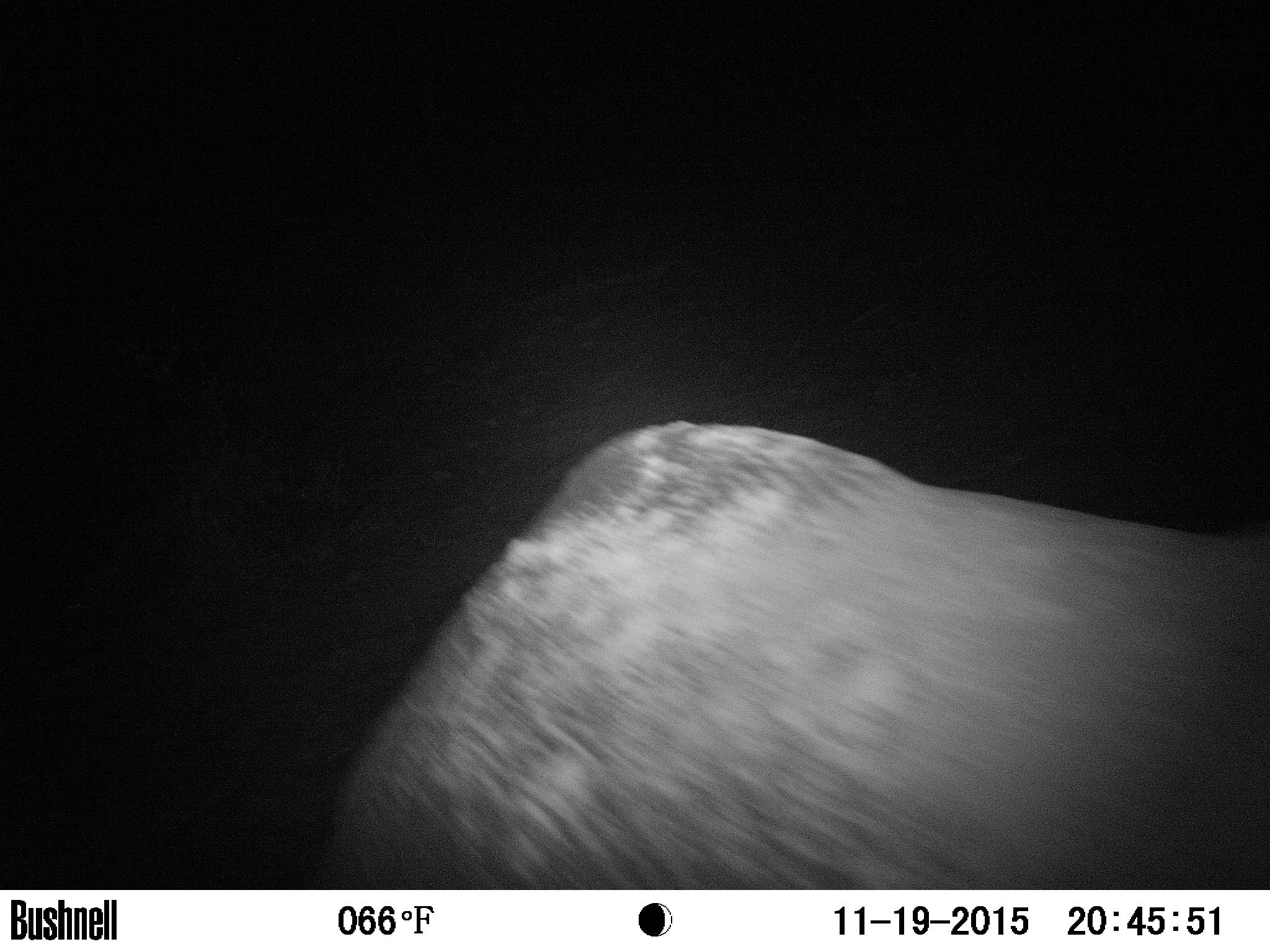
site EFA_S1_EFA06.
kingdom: Animalia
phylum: Chordata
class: Mammalia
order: Proboscidea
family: Elephantidae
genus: Loxodonta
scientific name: Loxodonta africana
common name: african bush elephant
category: elephant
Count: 1.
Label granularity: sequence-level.